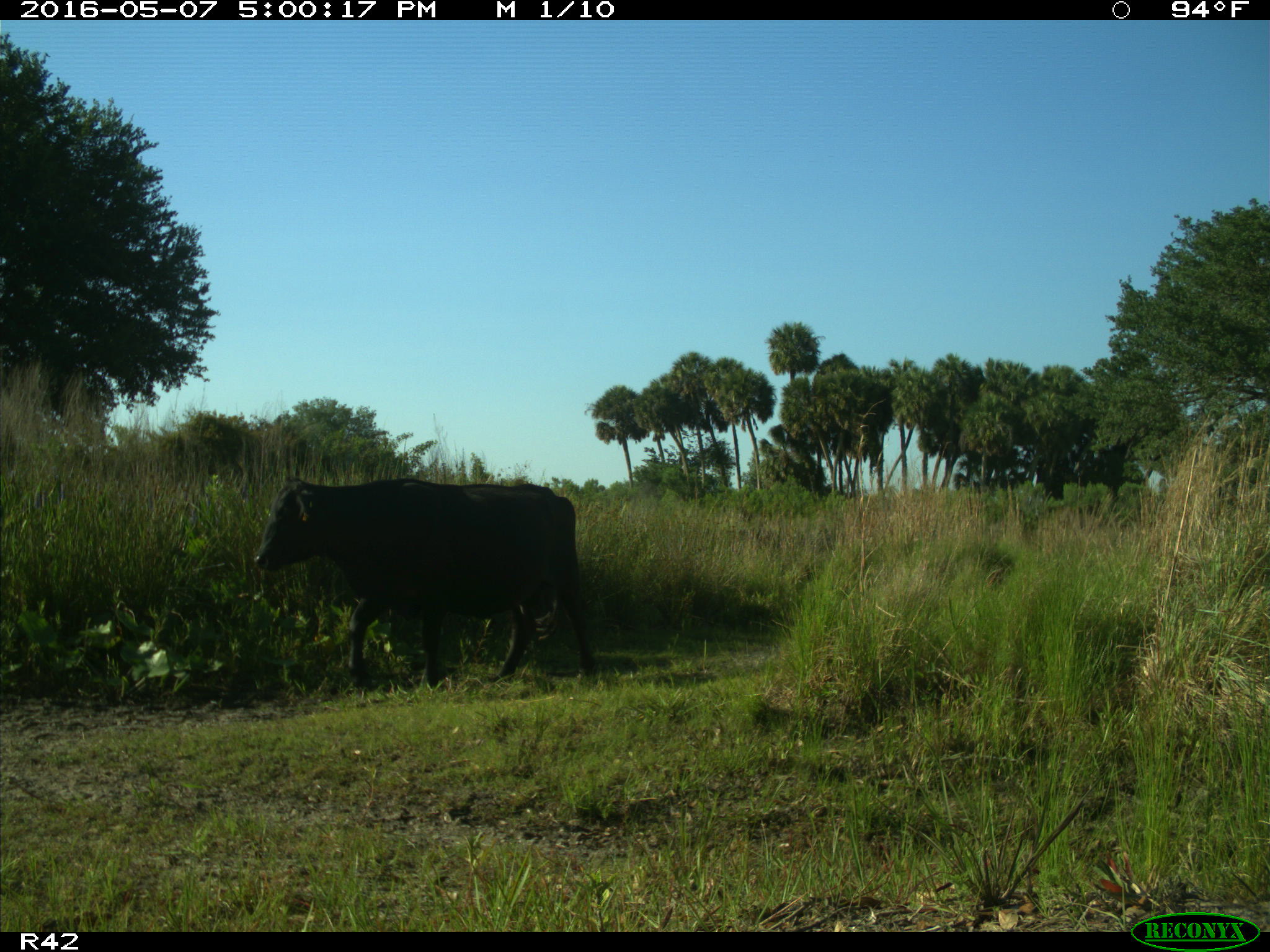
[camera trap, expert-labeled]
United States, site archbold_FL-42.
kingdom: Animalia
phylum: Chordata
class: Mammalia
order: Artiodactyla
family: Bovidae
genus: Bos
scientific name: Bos taurus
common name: domestic cow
Bos taurus (domestic cow).